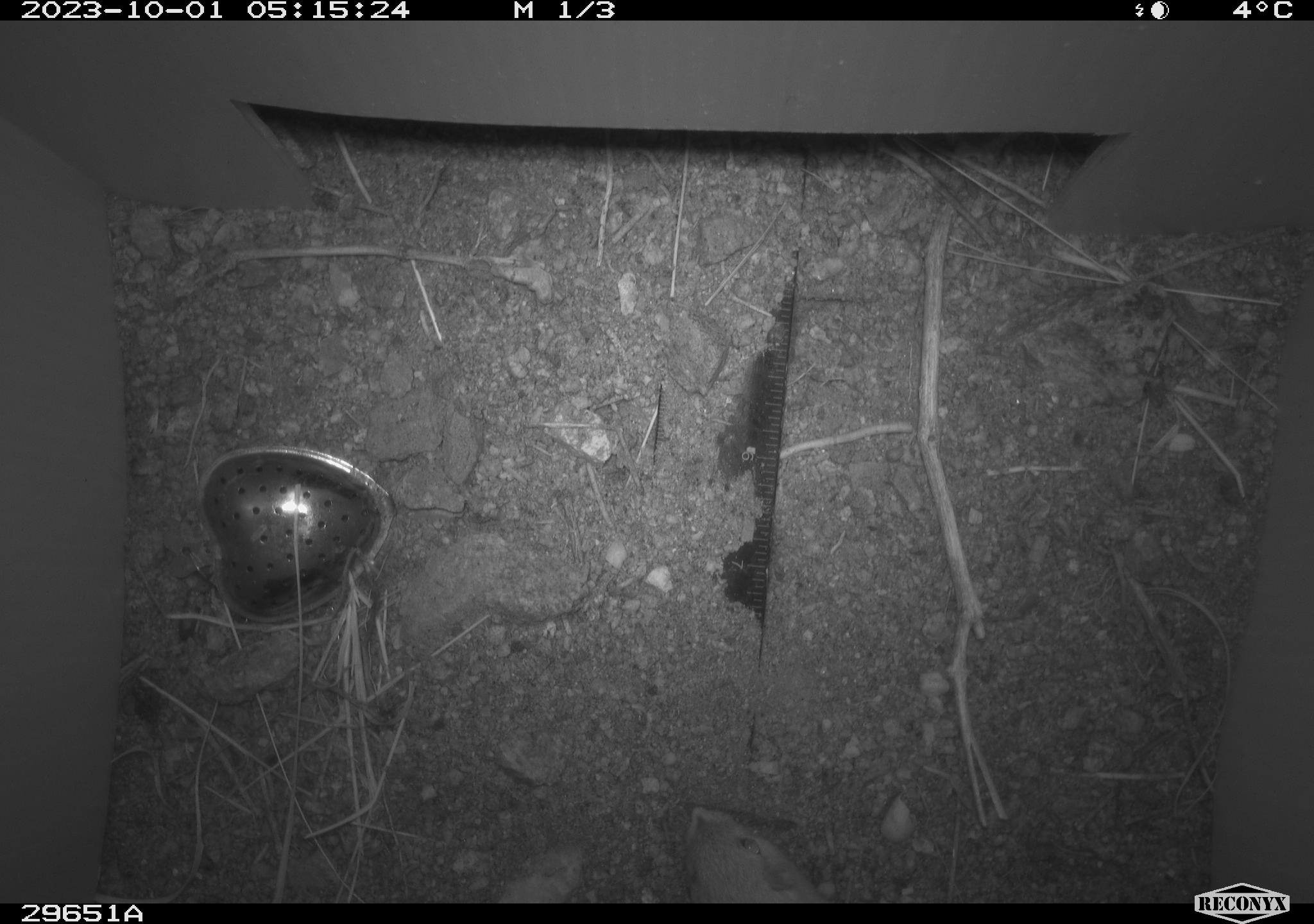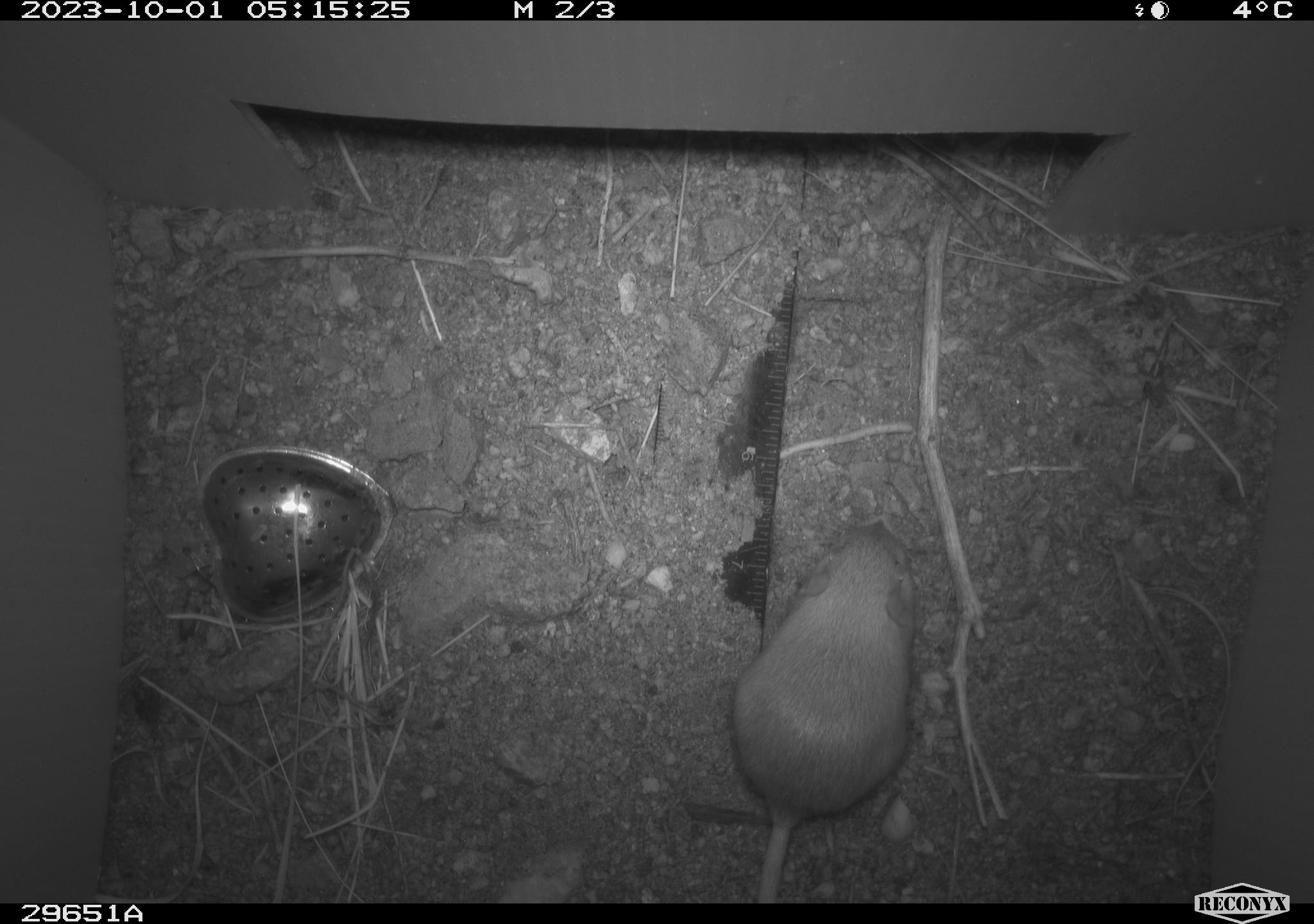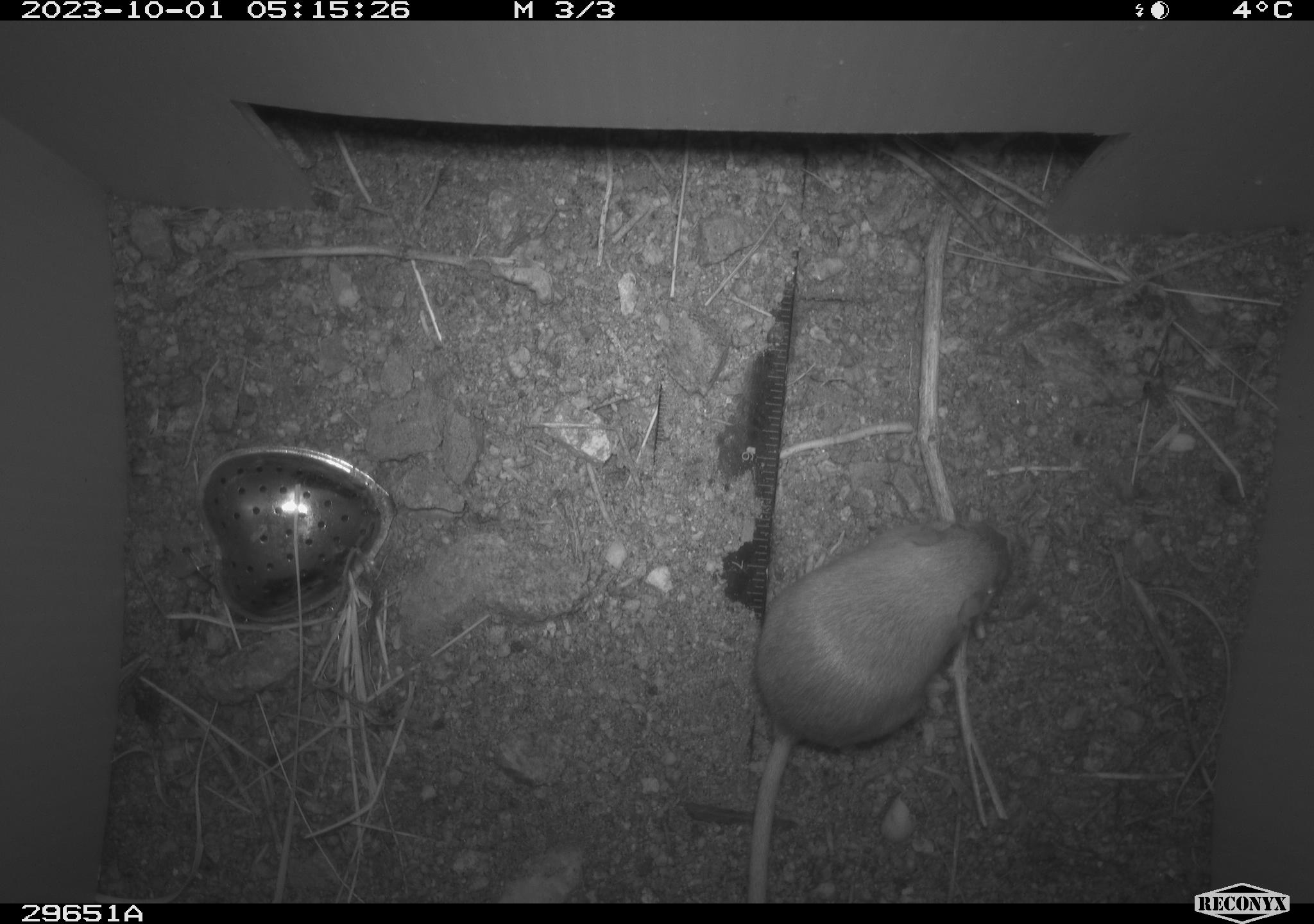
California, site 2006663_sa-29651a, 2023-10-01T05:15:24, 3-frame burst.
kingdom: Animalia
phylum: Chordata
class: Mammalia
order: Rodentia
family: Heteromyidae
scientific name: Heteromyidae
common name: kangaroo rats and pocket mice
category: heteromyidae family